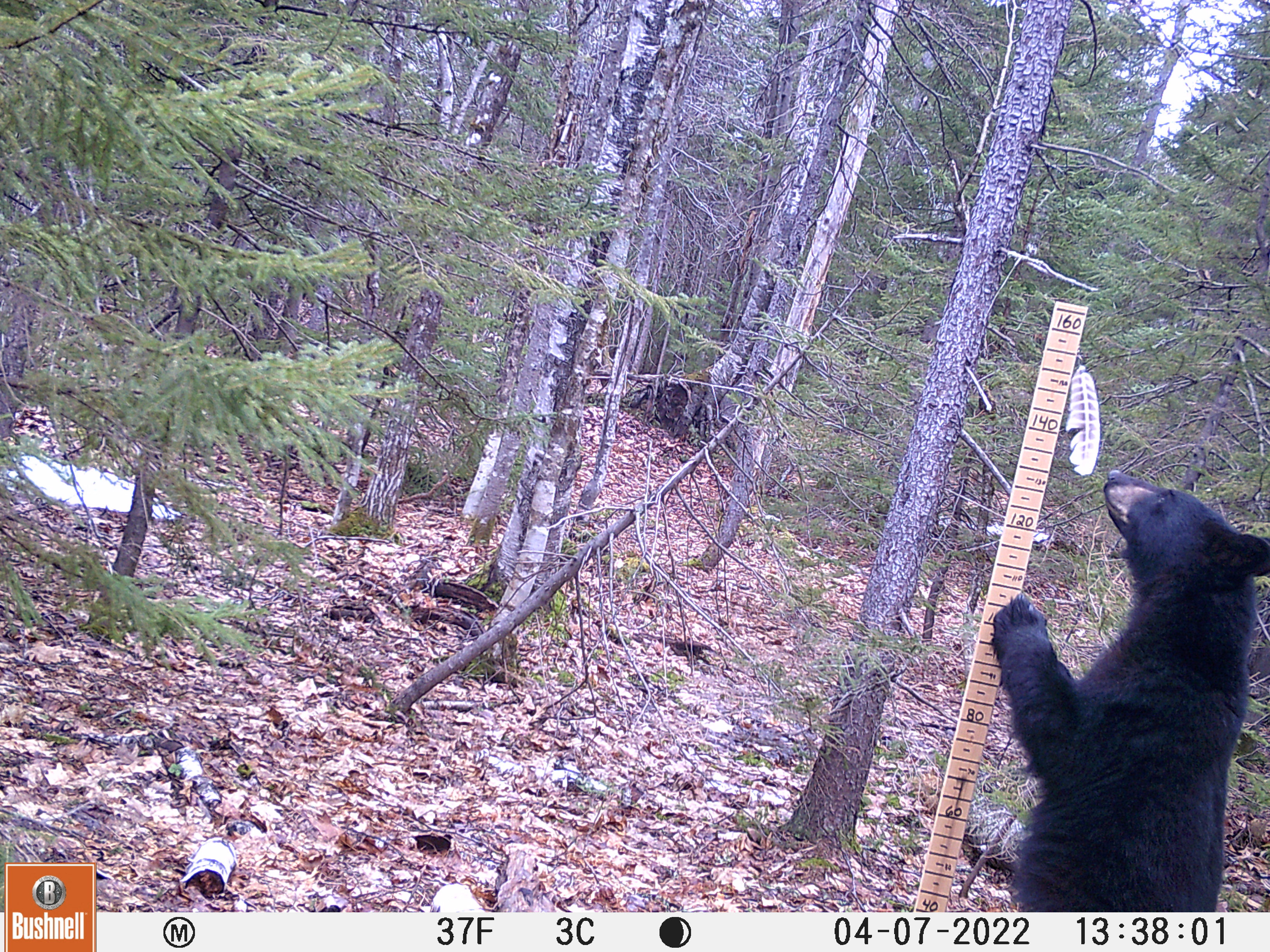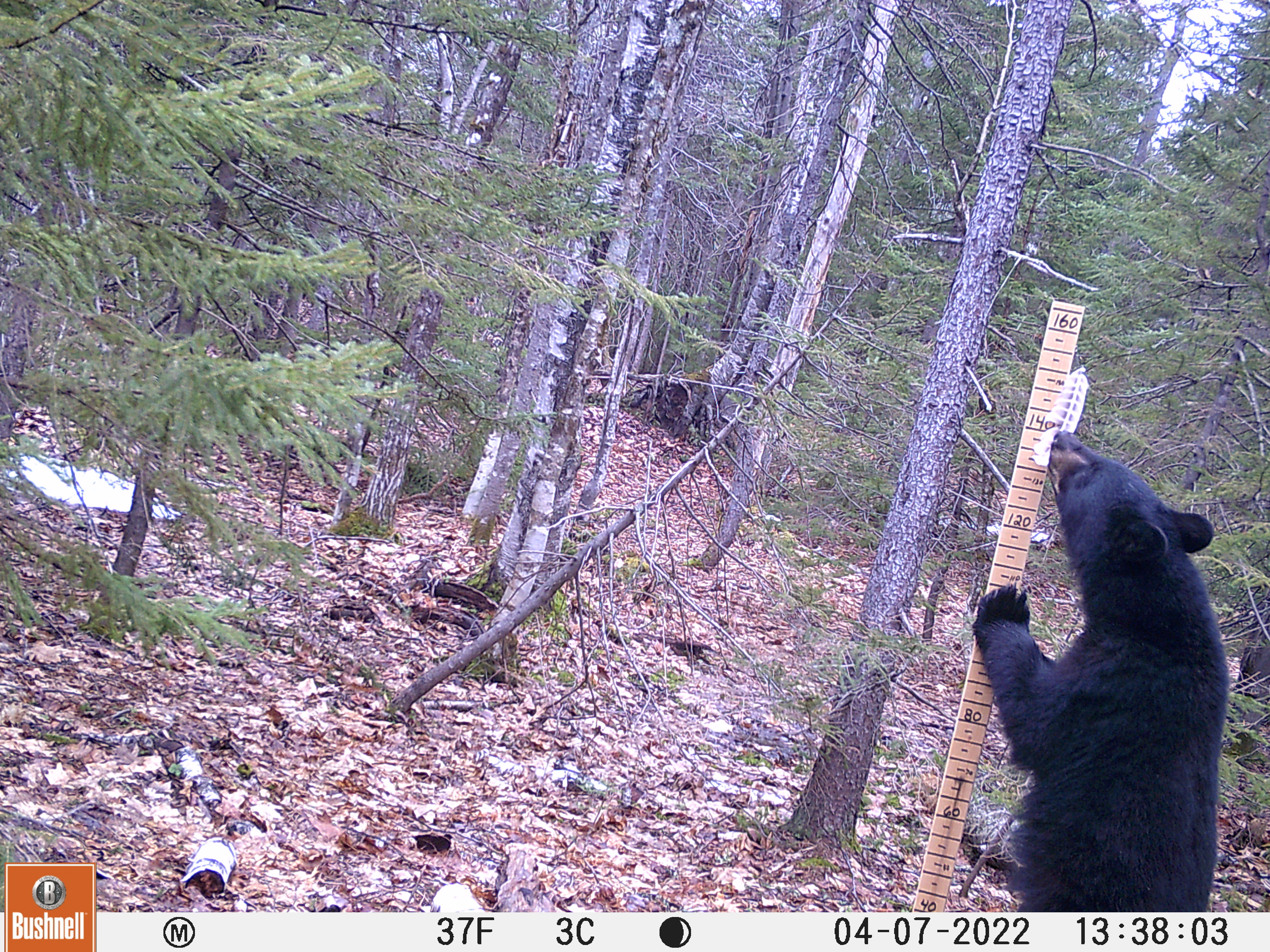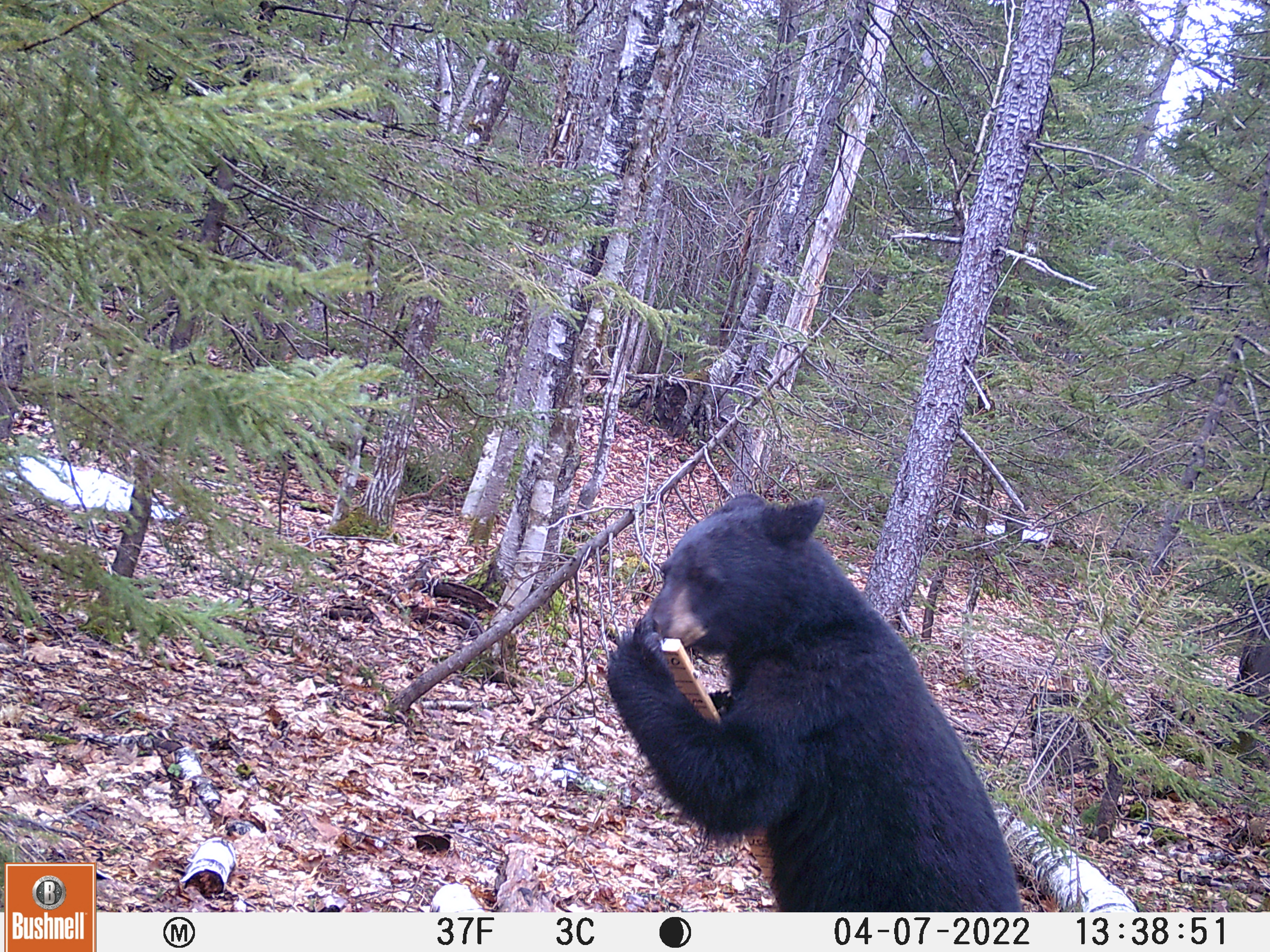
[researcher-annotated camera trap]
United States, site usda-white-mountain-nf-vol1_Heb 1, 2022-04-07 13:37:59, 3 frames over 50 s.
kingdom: Animalia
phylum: Chordata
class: Mammalia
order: Carnivora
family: Ursidae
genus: Ursus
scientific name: Ursus americanus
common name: black bear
Black bear (Ursus americanus).